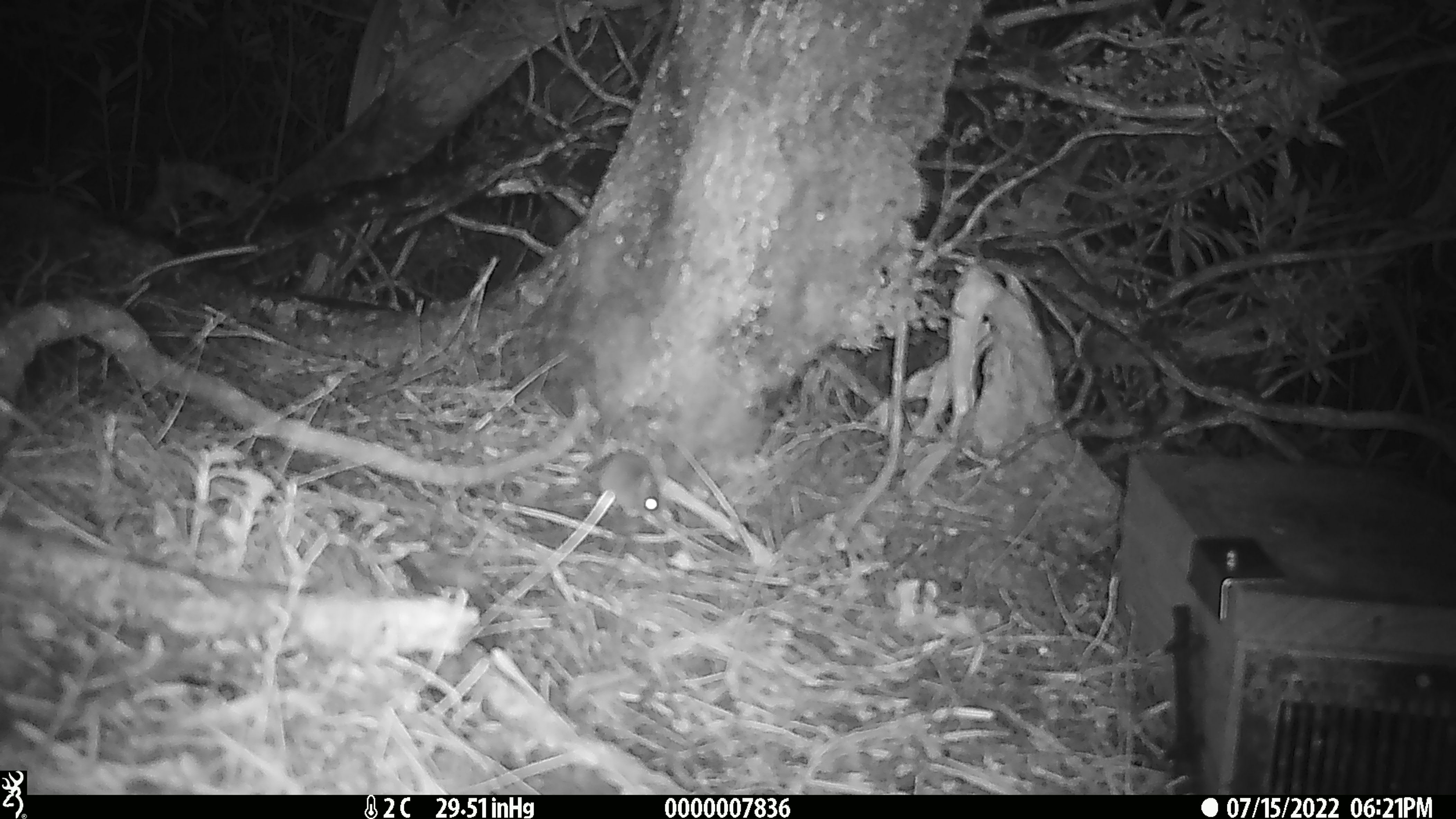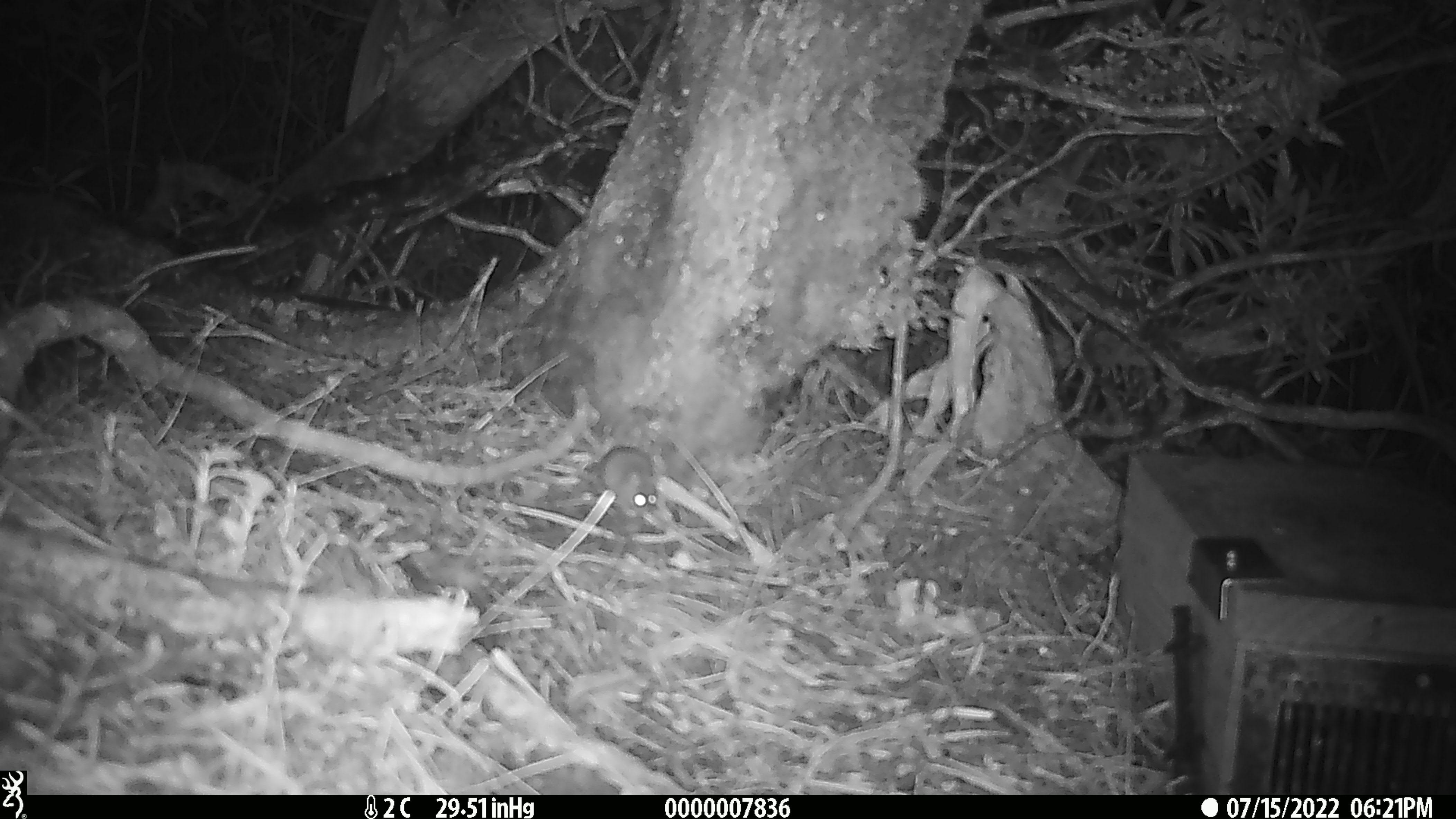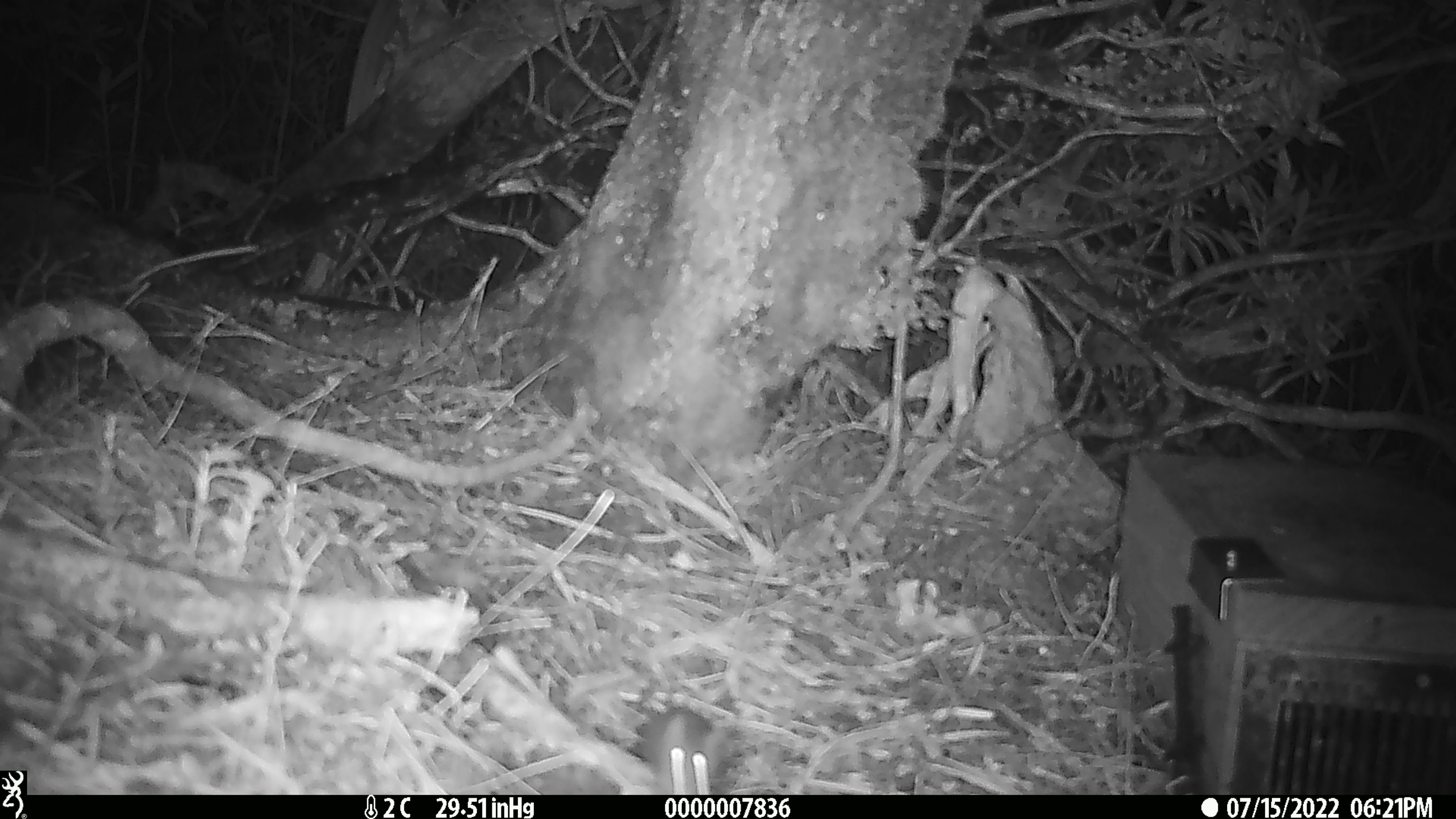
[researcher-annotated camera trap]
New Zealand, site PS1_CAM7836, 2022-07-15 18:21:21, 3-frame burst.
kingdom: Animalia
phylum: Chordata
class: Mammalia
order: Rodentia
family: Muridae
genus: Mus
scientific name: Mus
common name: mouse